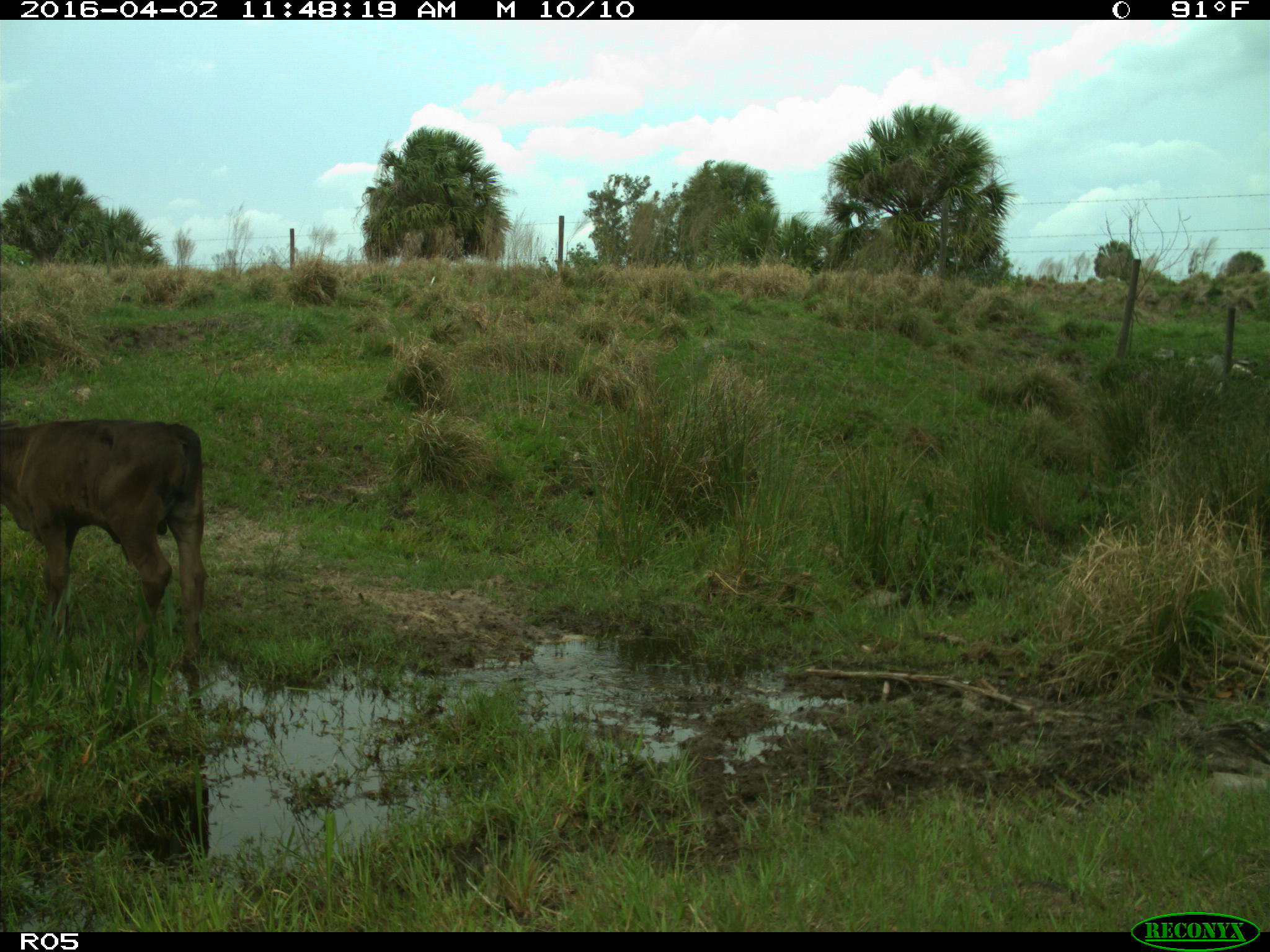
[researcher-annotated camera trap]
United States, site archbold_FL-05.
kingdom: Animalia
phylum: Chordata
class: Mammalia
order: Artiodactyla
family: Bovidae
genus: Bos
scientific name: Bos taurus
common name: domestic cow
Bos taurus (domestic cow).